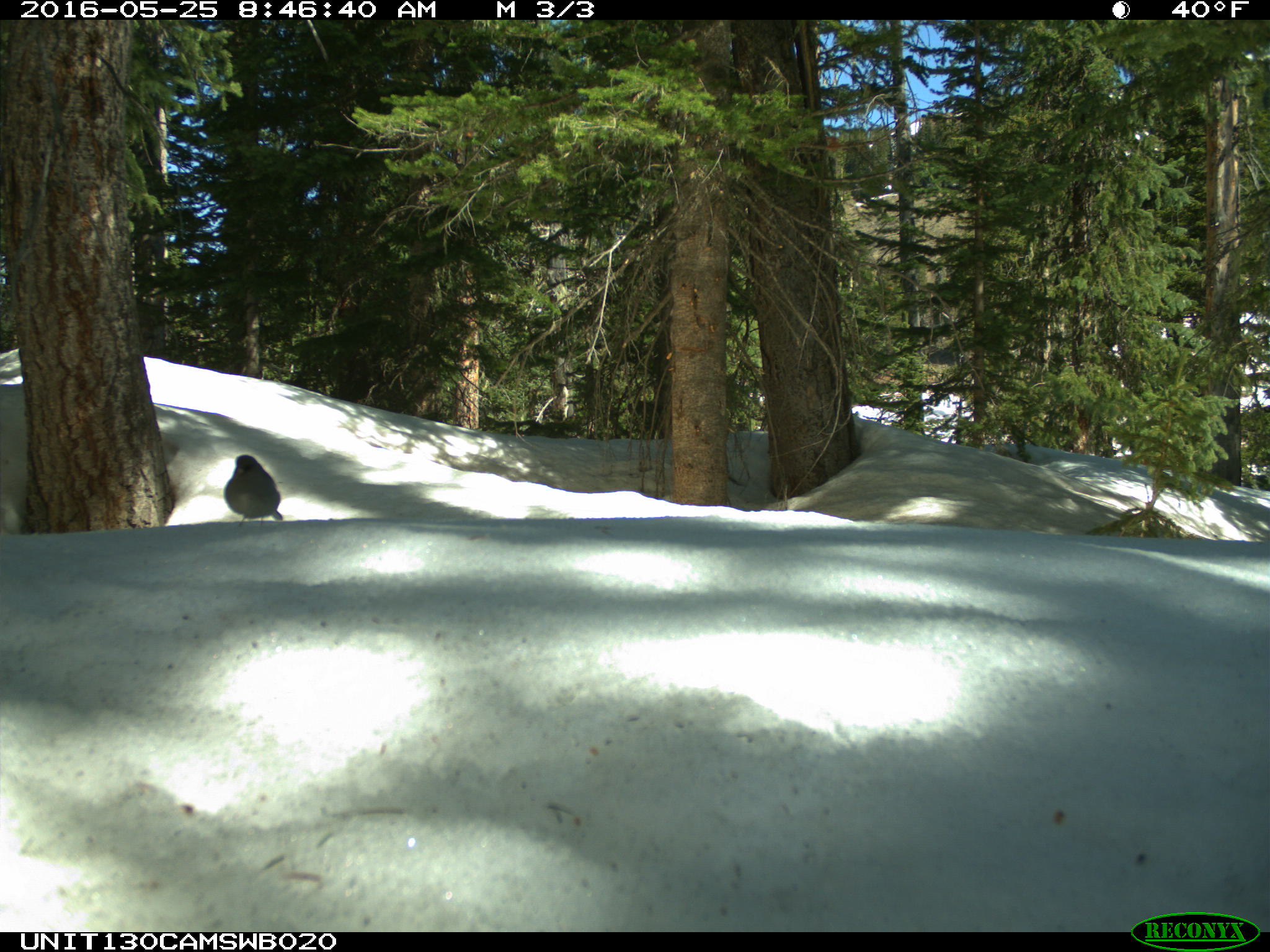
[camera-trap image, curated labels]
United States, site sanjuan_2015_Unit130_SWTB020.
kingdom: Animalia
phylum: Chordata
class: Aves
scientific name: Aves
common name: birds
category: unidentified bird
Unidentified bird (birds) (Aves).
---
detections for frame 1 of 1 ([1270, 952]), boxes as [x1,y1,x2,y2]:
animal: [224,454,283,527]